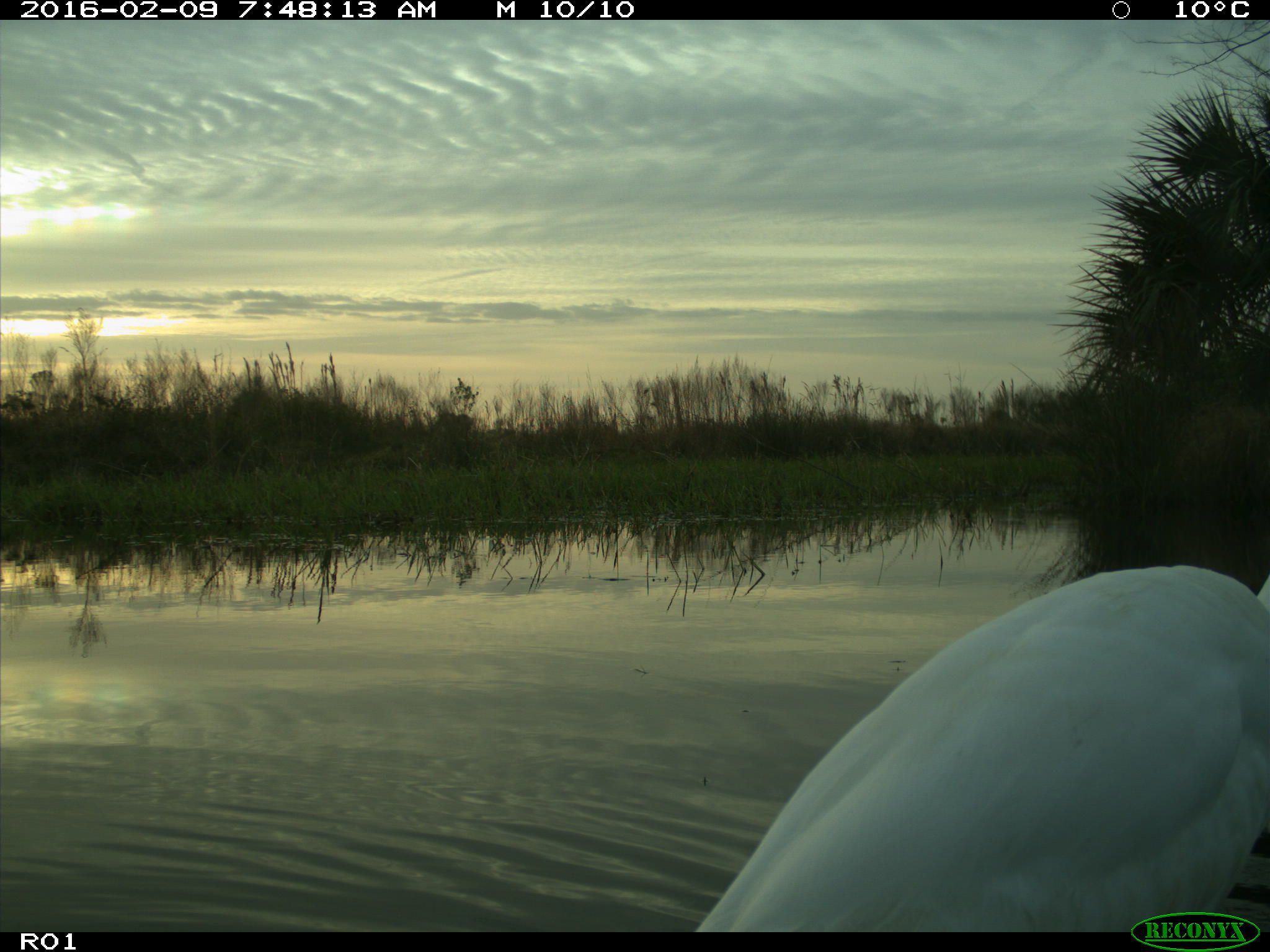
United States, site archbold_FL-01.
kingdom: Animalia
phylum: Chordata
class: Aves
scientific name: Aves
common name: birds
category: unidentified bird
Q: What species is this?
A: Unidentified bird (birds) (Aves).